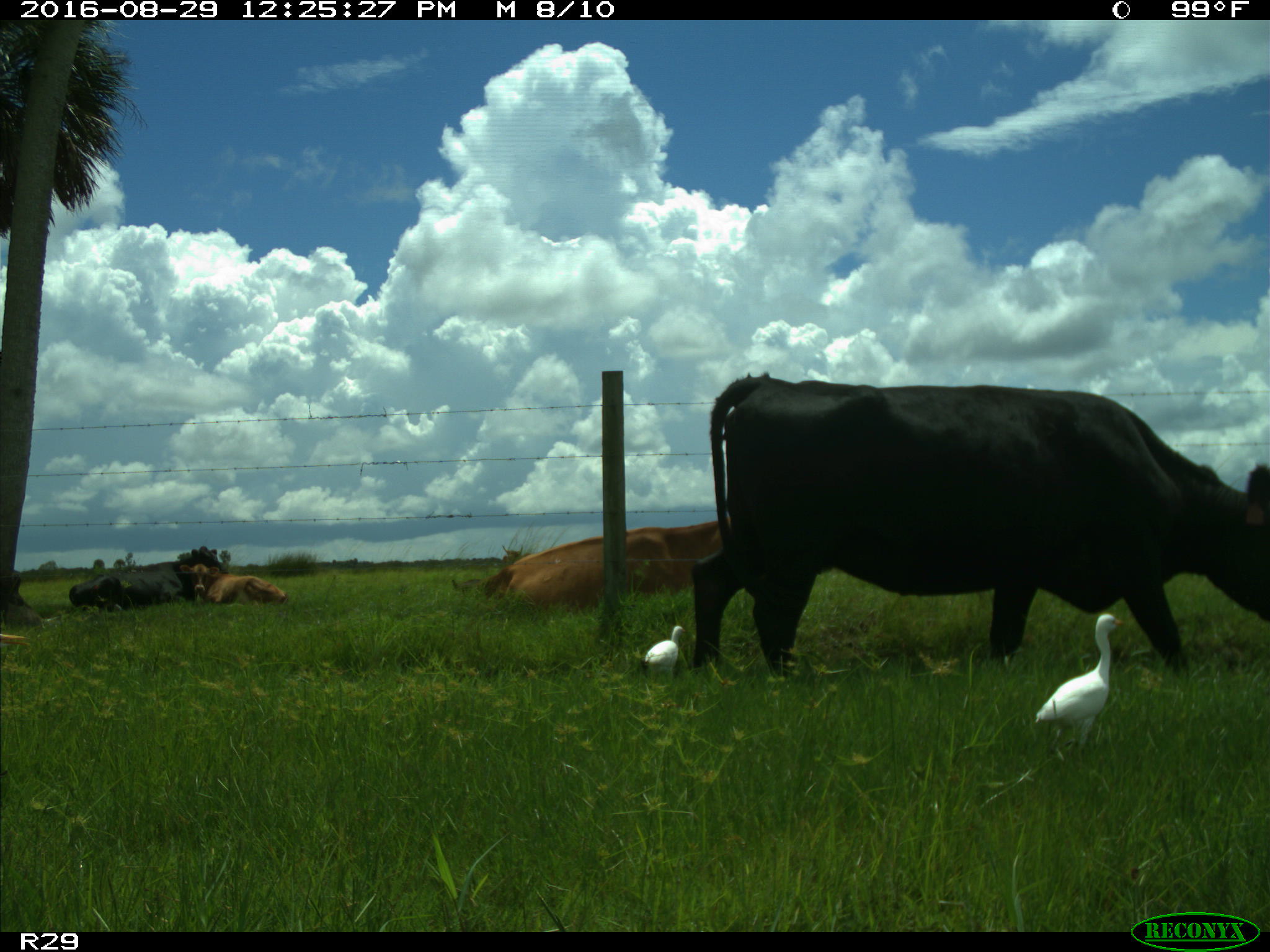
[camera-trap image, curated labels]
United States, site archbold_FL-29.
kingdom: Animalia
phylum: Chordata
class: Mammalia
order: Artiodactyla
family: Bovidae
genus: Bos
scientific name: Bos taurus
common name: domestic cow